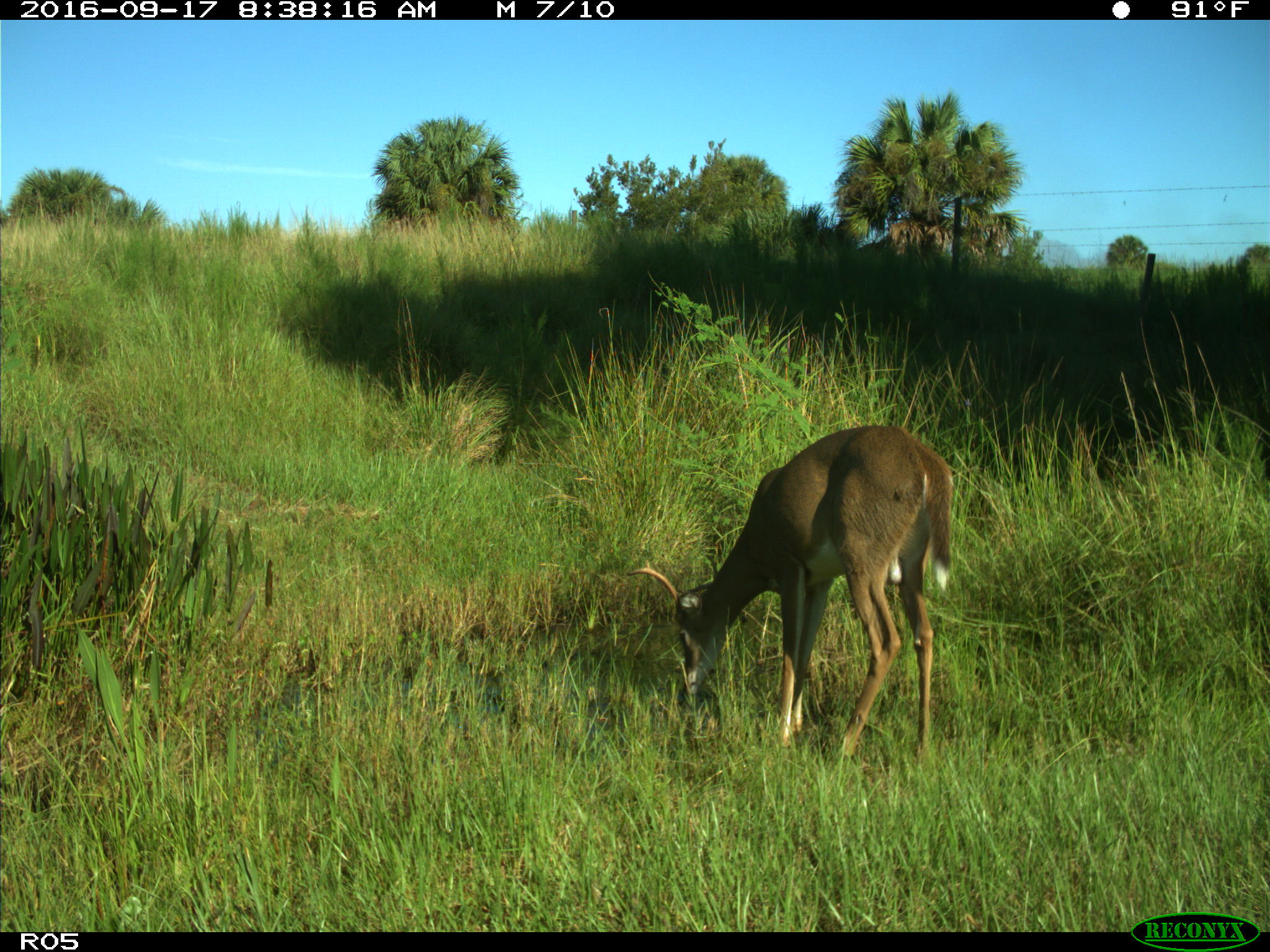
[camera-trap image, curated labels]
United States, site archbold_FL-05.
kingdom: Animalia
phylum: Chordata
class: Mammalia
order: Artiodactyla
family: Cervidae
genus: Odocoileus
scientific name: Odocoileus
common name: deer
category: unidentified deer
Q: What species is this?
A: Unidentified deer (deer) (Odocoileus).